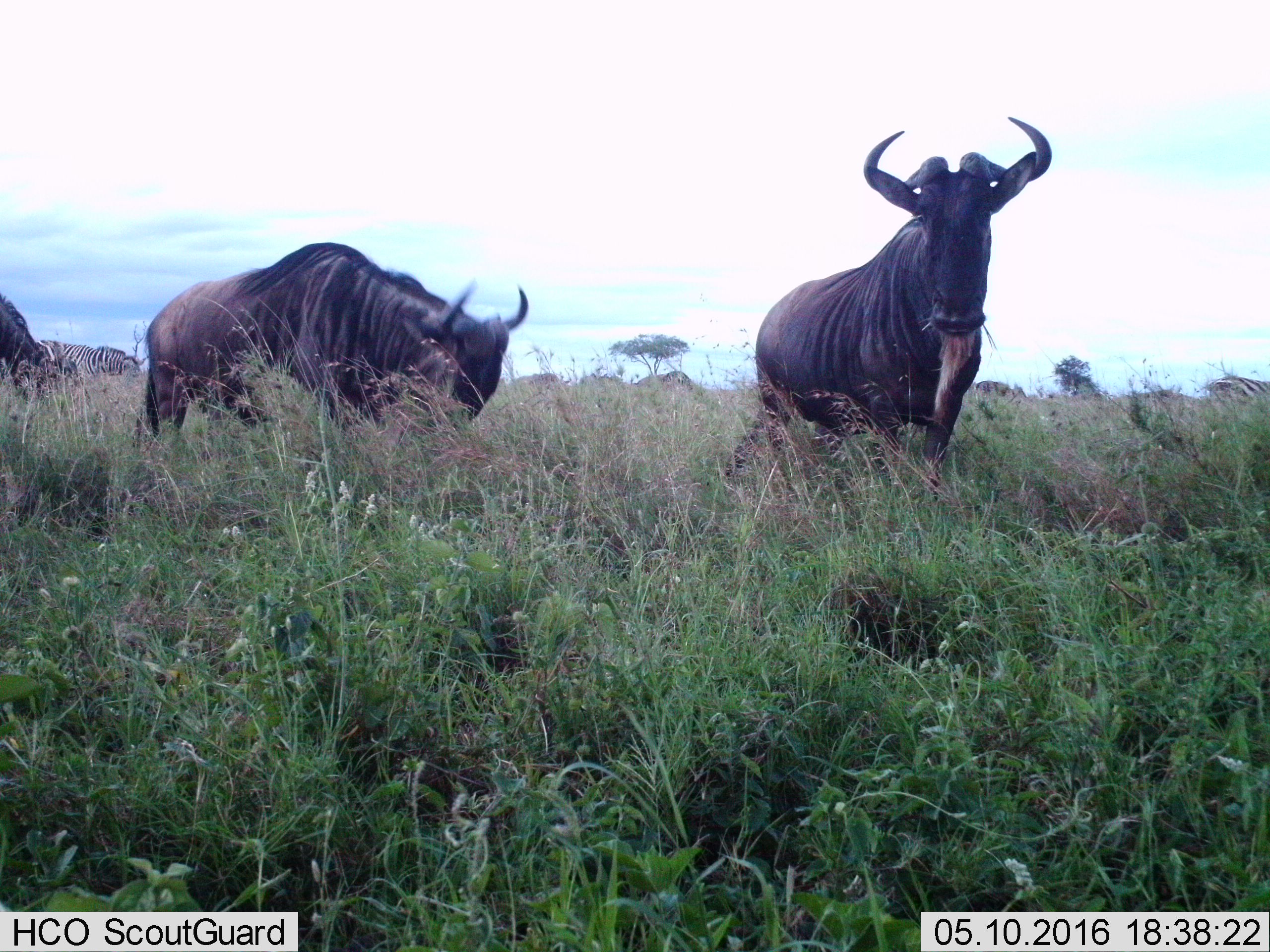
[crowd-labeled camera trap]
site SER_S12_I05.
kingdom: Animalia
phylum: Chordata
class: Mammalia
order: Artiodactyla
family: Bovidae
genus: Connochaetes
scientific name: Connochaetes taurinus taurinus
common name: blue wildebeest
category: wildebeestblue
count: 6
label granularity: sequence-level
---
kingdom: Animalia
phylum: Chordata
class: Mammalia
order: Perissodactyla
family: Equidae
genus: Equus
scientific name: Equus quagga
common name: plains zebra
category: zebraplains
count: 2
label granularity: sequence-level